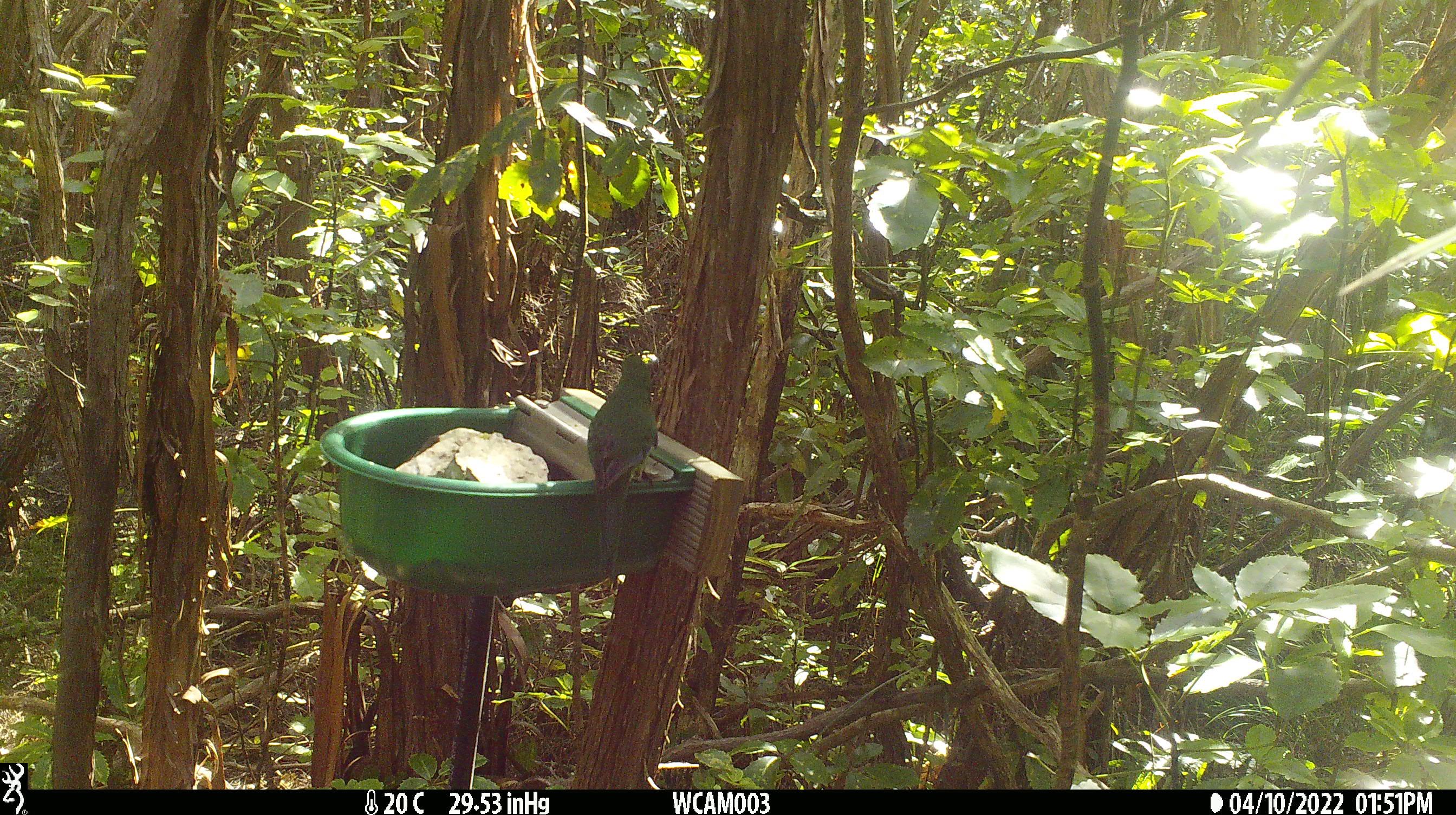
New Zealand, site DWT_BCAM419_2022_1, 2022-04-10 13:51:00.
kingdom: Animalia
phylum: Chordata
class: Aves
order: Psittaciformes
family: Psittaculidae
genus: Cyanoramphus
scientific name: Cyanoramphus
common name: parakeet